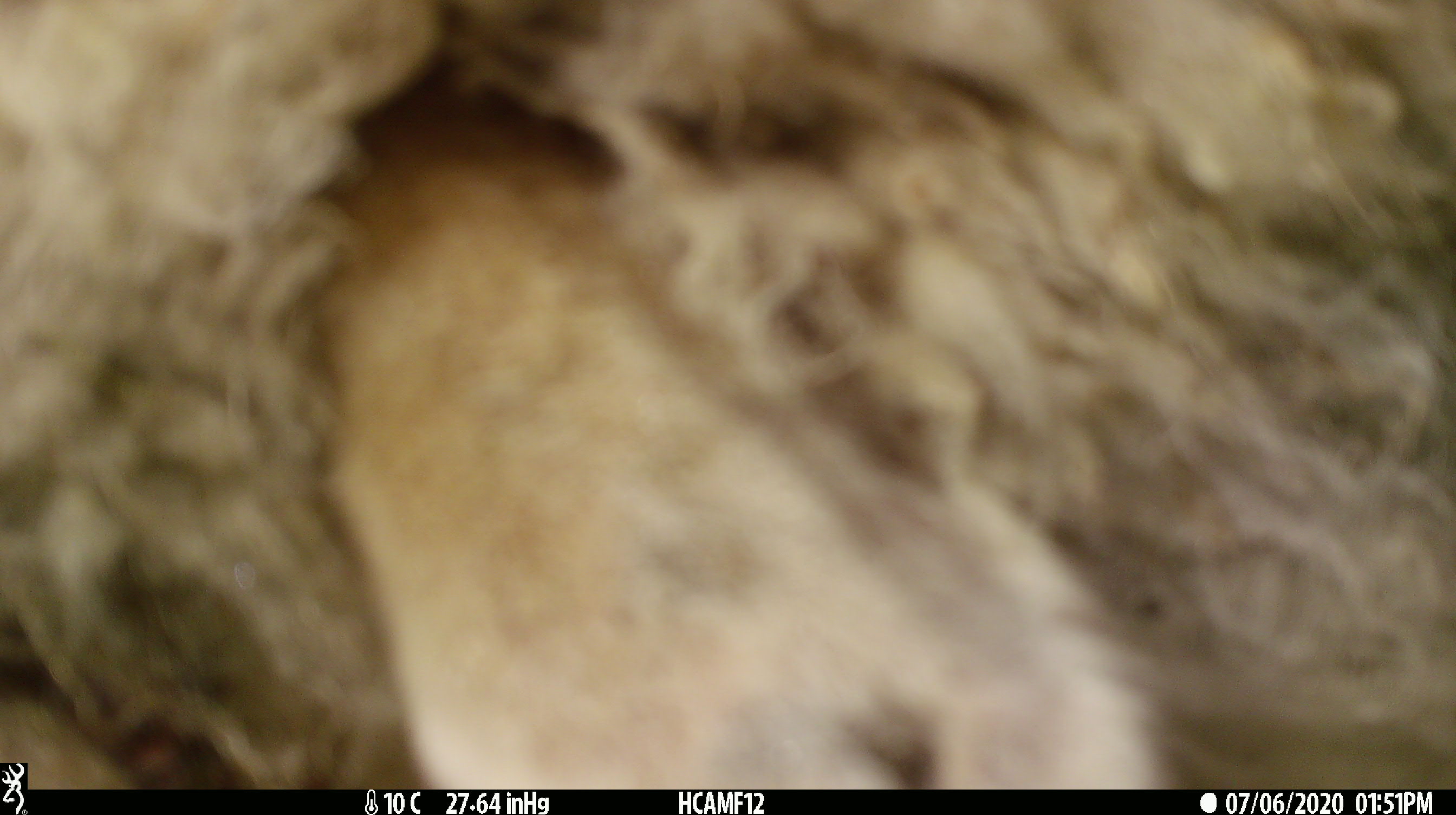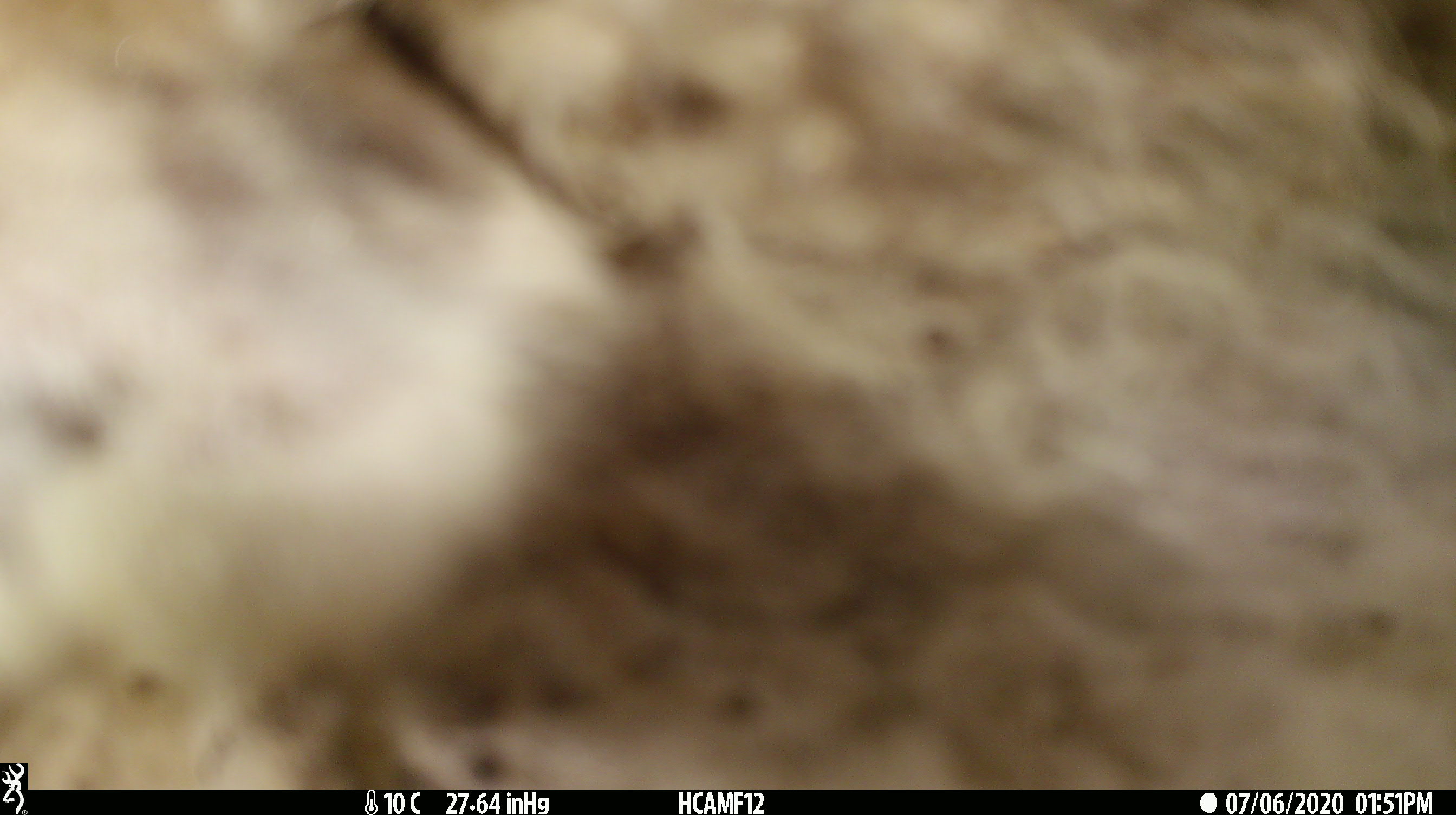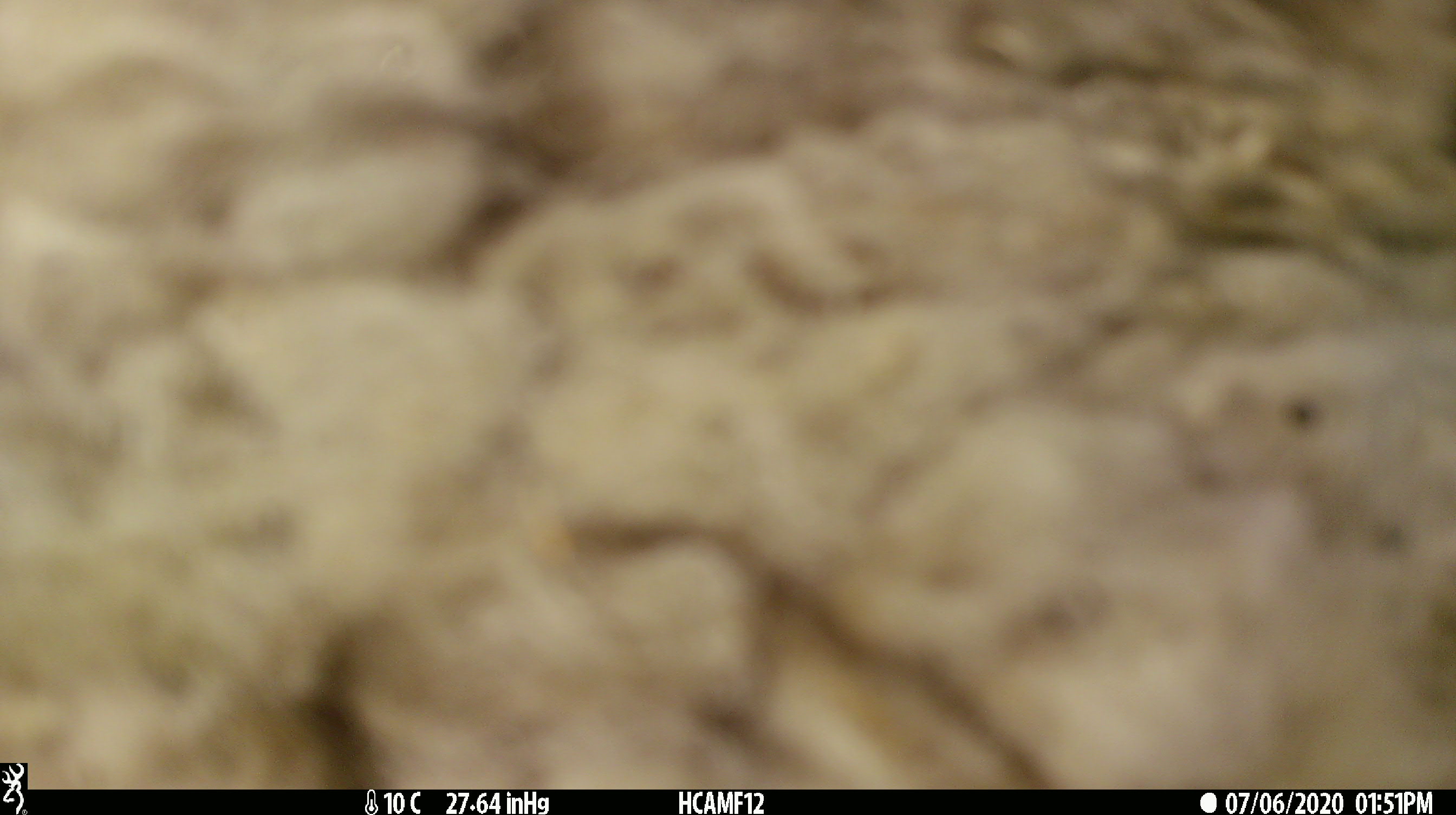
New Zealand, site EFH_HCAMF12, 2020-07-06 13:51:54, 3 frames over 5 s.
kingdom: Animalia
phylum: Chordata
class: Mammalia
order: Artiodactyla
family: Bovidae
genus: Ovis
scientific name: Ovis aries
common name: domestic sheep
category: sheep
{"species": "sheep (domestic sheep) (Ovis aries)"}